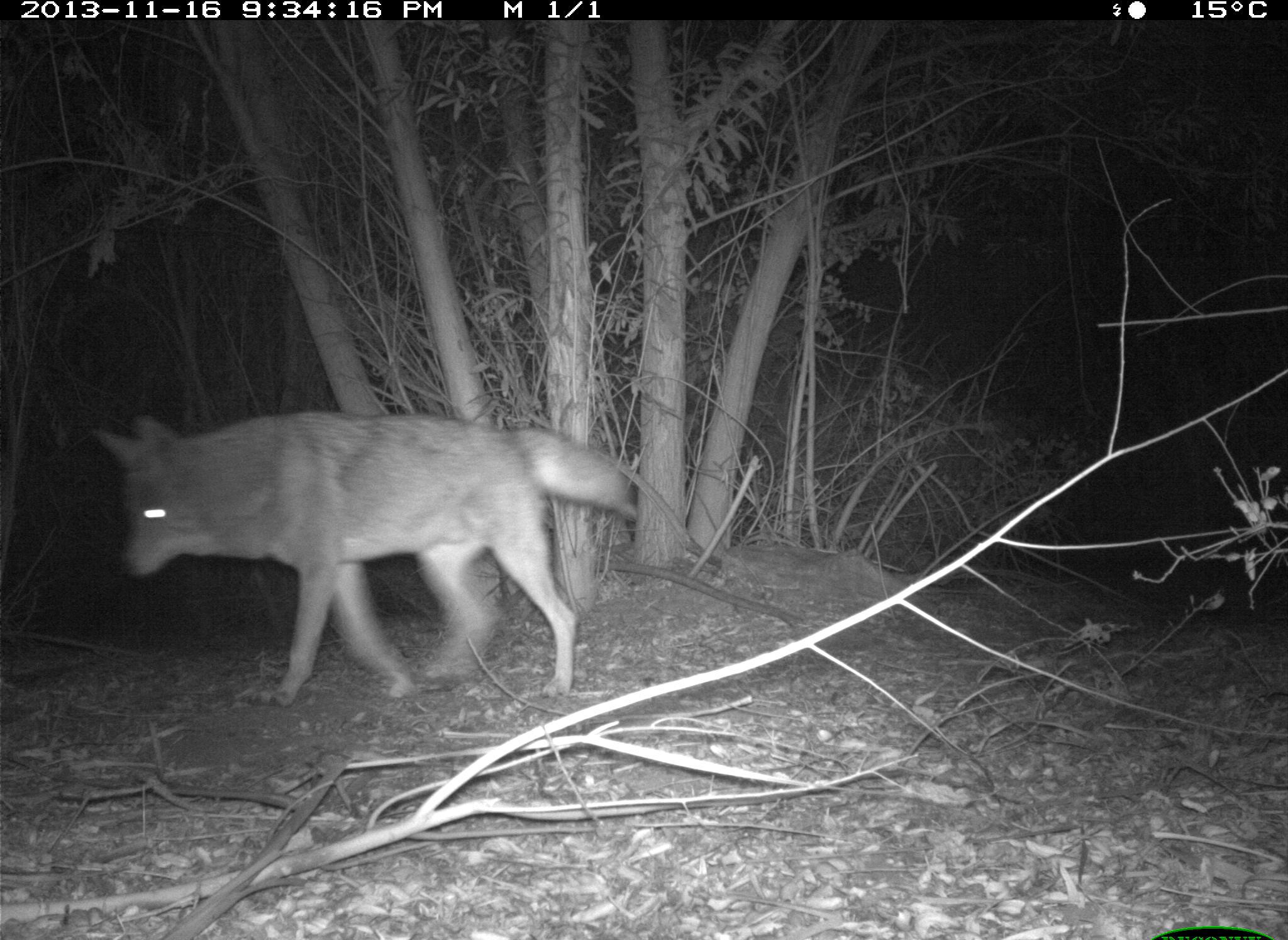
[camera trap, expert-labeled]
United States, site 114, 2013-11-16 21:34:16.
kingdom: Animalia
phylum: Chordata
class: Mammalia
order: Carnivora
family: Canidae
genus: Canis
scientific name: Canis latrans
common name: coyote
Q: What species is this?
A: Coyote (Canis latrans).